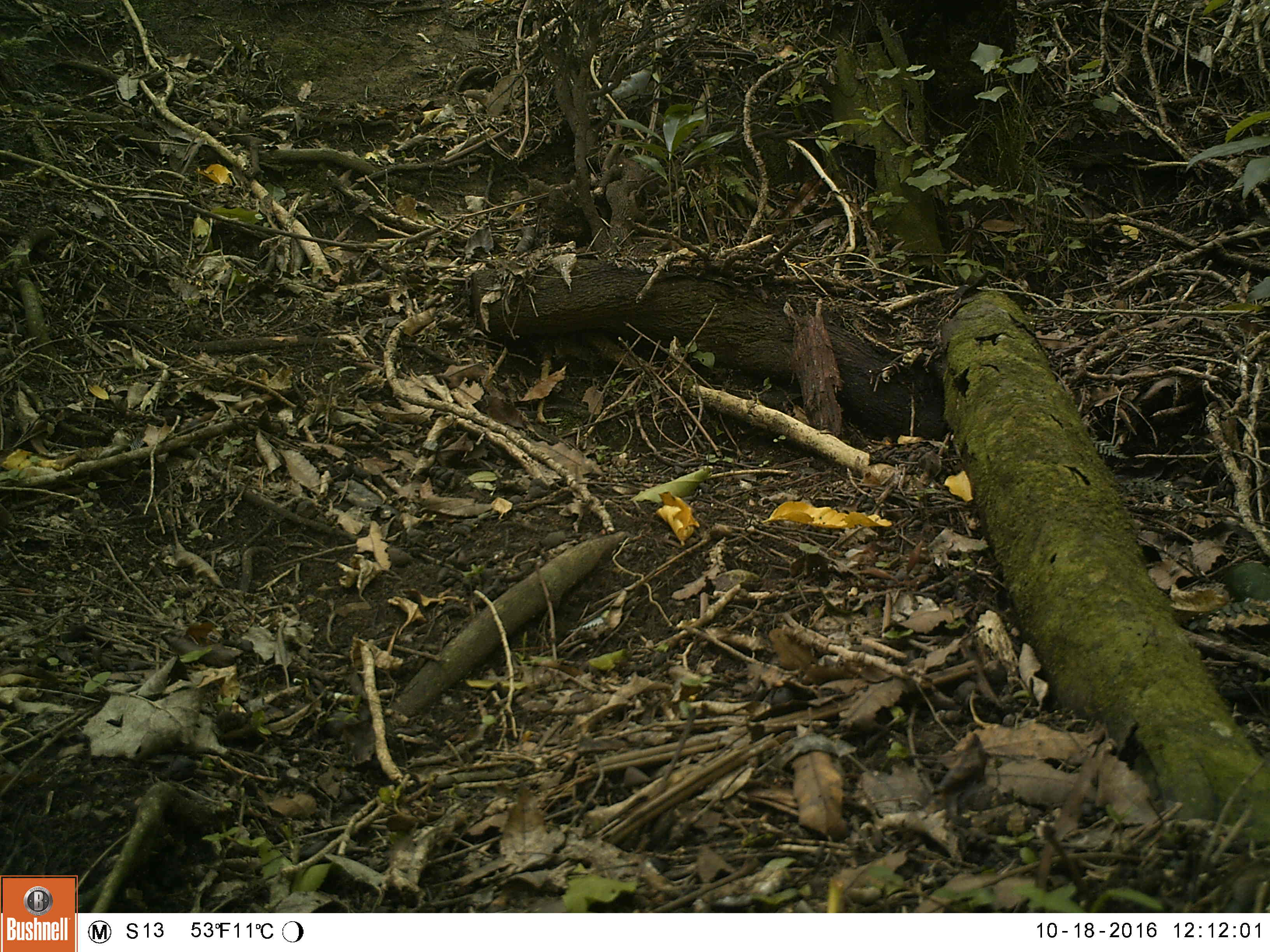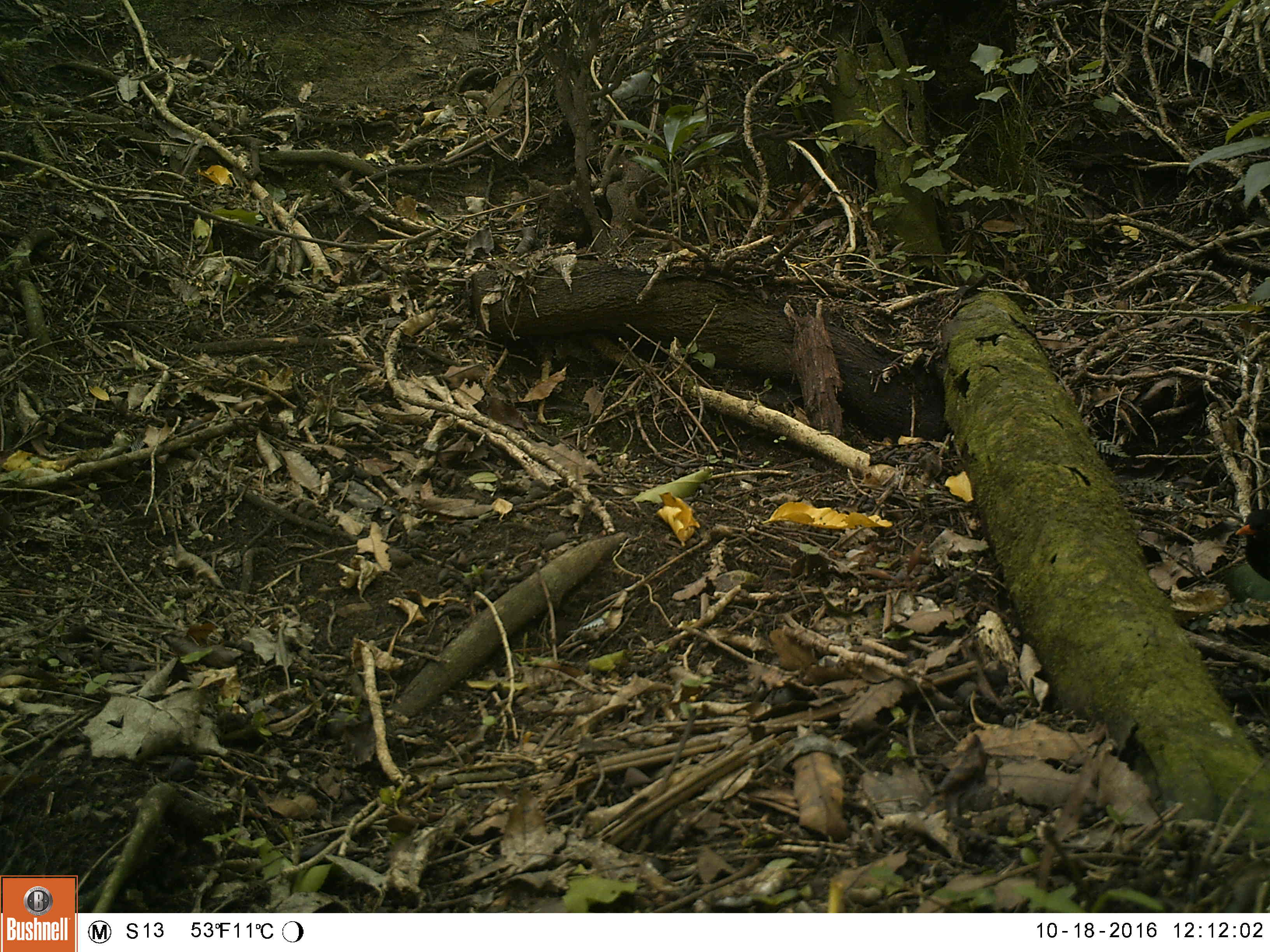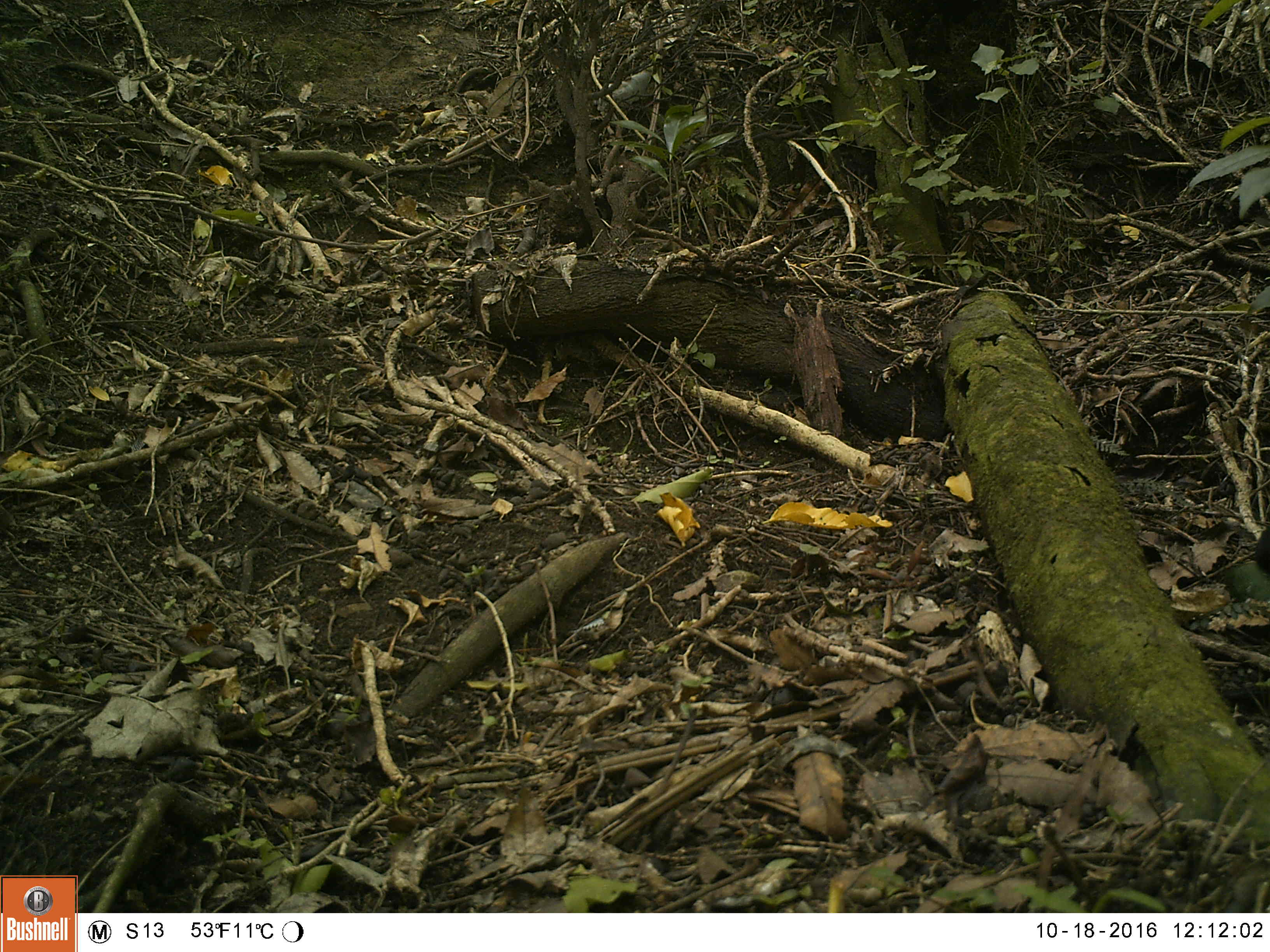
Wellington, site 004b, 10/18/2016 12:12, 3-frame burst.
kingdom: Animalia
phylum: Chordata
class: Aves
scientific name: Aves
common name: bird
Bird (Aves).